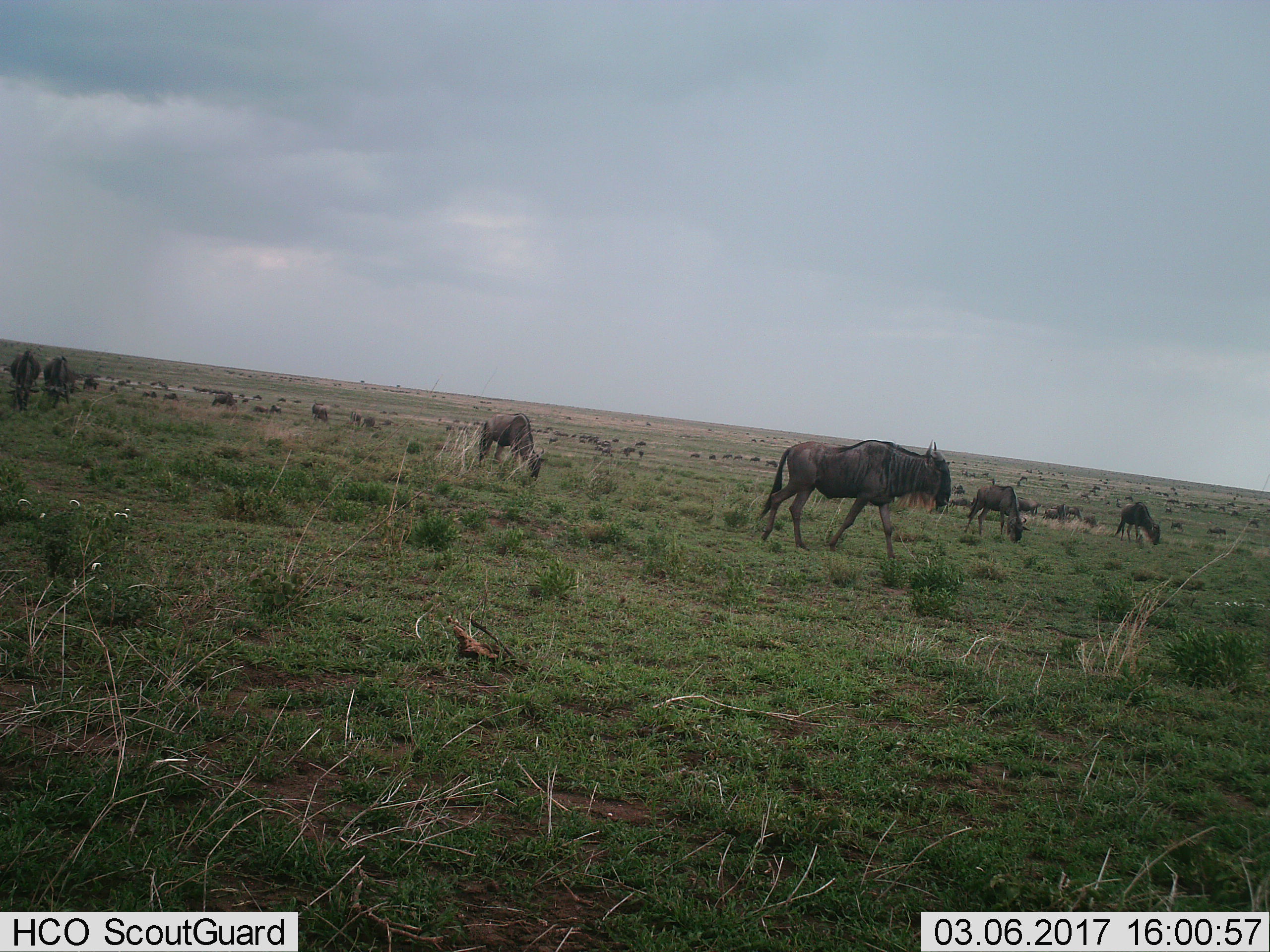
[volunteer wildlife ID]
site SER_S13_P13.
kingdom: Animalia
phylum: Chordata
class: Mammalia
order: Artiodactyla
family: Bovidae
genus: Connochaetes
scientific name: Connochaetes taurinus taurinus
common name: blue wildebeest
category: wildebeestblue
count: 51+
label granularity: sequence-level